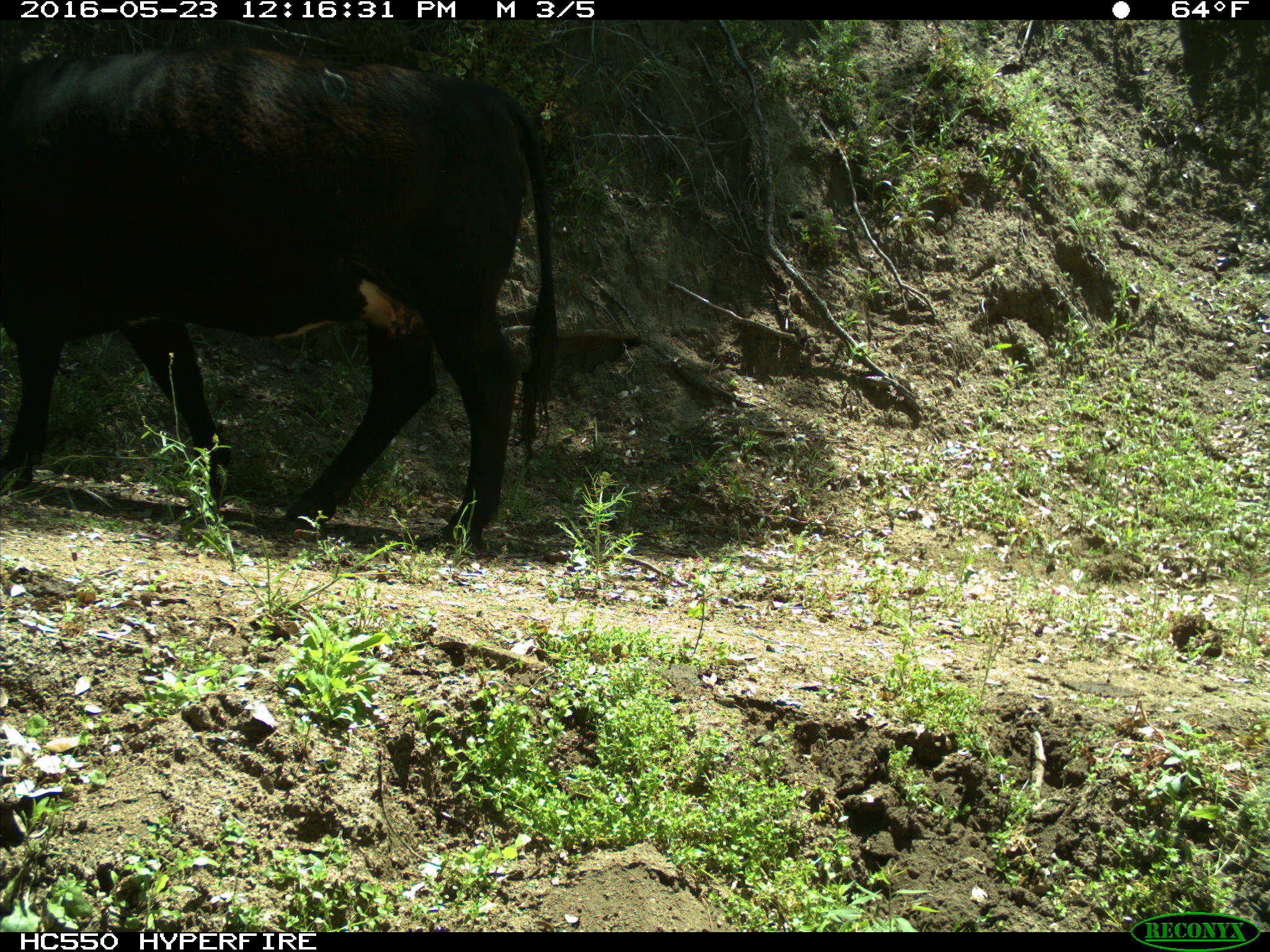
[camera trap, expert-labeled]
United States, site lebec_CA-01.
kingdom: Animalia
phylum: Chordata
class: Mammalia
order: Artiodactyla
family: Bovidae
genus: Bos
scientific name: Bos taurus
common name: domestic cow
Bos taurus (domestic cow).